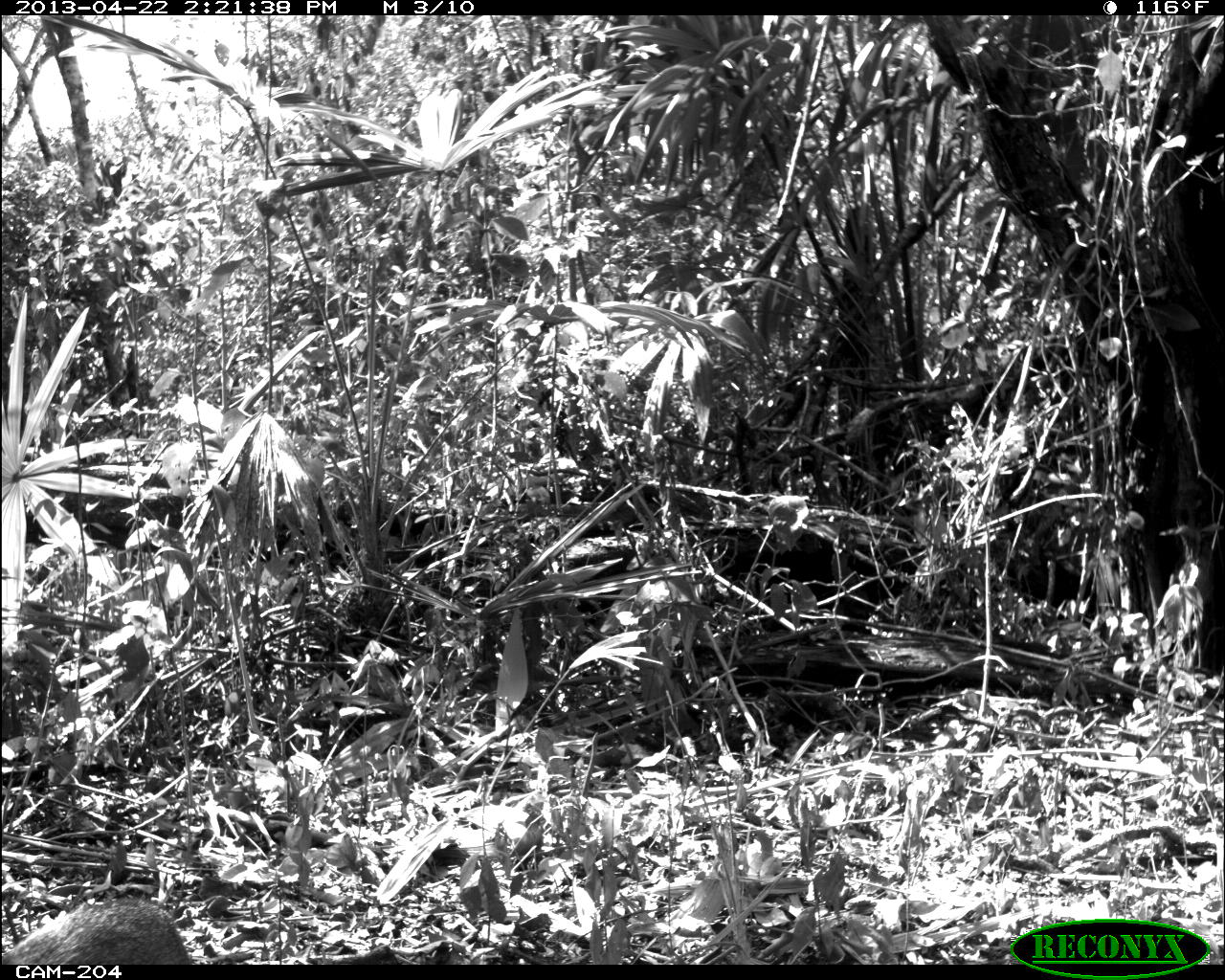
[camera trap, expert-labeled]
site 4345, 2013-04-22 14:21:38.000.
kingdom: Animalia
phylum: Chordata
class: Mammalia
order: Carnivora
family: Canidae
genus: Urocyon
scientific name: Urocyon cinereoargenteus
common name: gray fox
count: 1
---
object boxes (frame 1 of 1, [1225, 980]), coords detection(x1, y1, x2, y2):
urocyon cinereoargenteus: detection(1, 893, 191, 964)